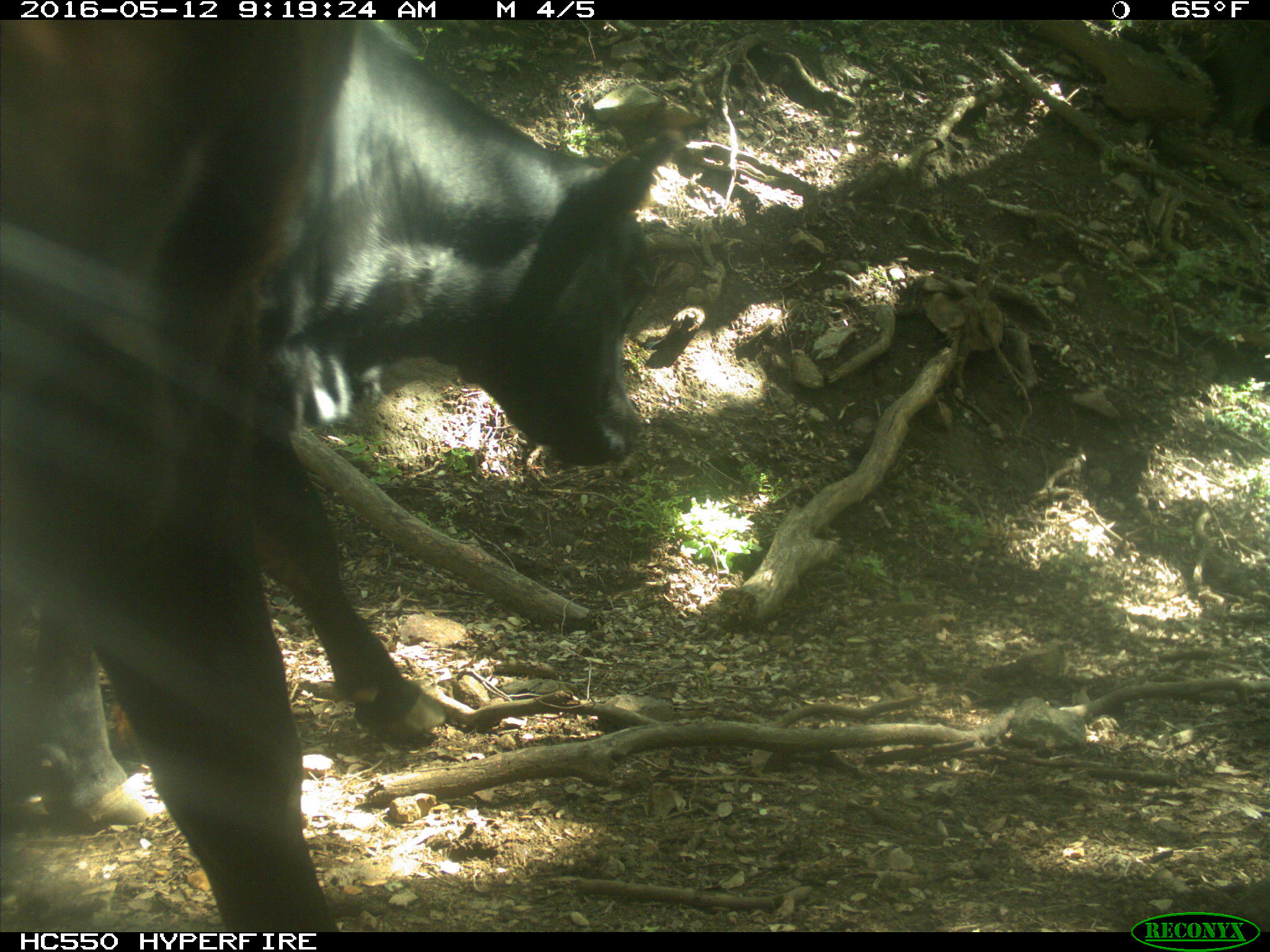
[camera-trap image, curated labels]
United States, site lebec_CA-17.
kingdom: Animalia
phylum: Chordata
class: Mammalia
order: Artiodactyla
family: Bovidae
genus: Bos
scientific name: Bos taurus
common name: domestic cow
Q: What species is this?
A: Bos taurus (domestic cow).